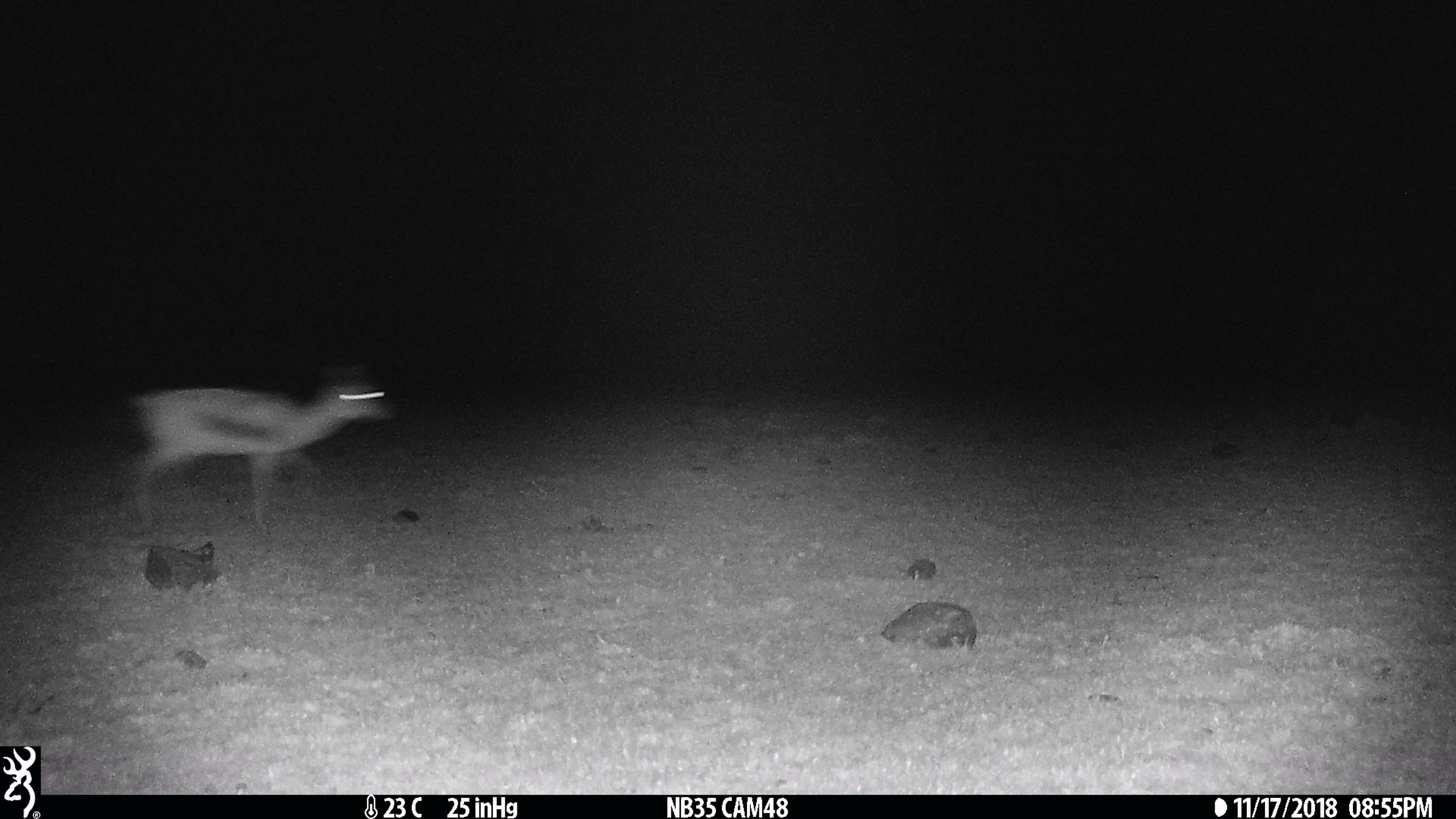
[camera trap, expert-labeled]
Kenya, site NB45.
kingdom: Animalia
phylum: Chordata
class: Mammalia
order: Artiodactyla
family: Bovidae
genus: Eudorcas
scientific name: Eudorcas thomsonii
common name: thomon's gazelle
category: gazelle thomsons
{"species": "gazelle thomsons (thomon's gazelle) (Eudorcas thomsonii)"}